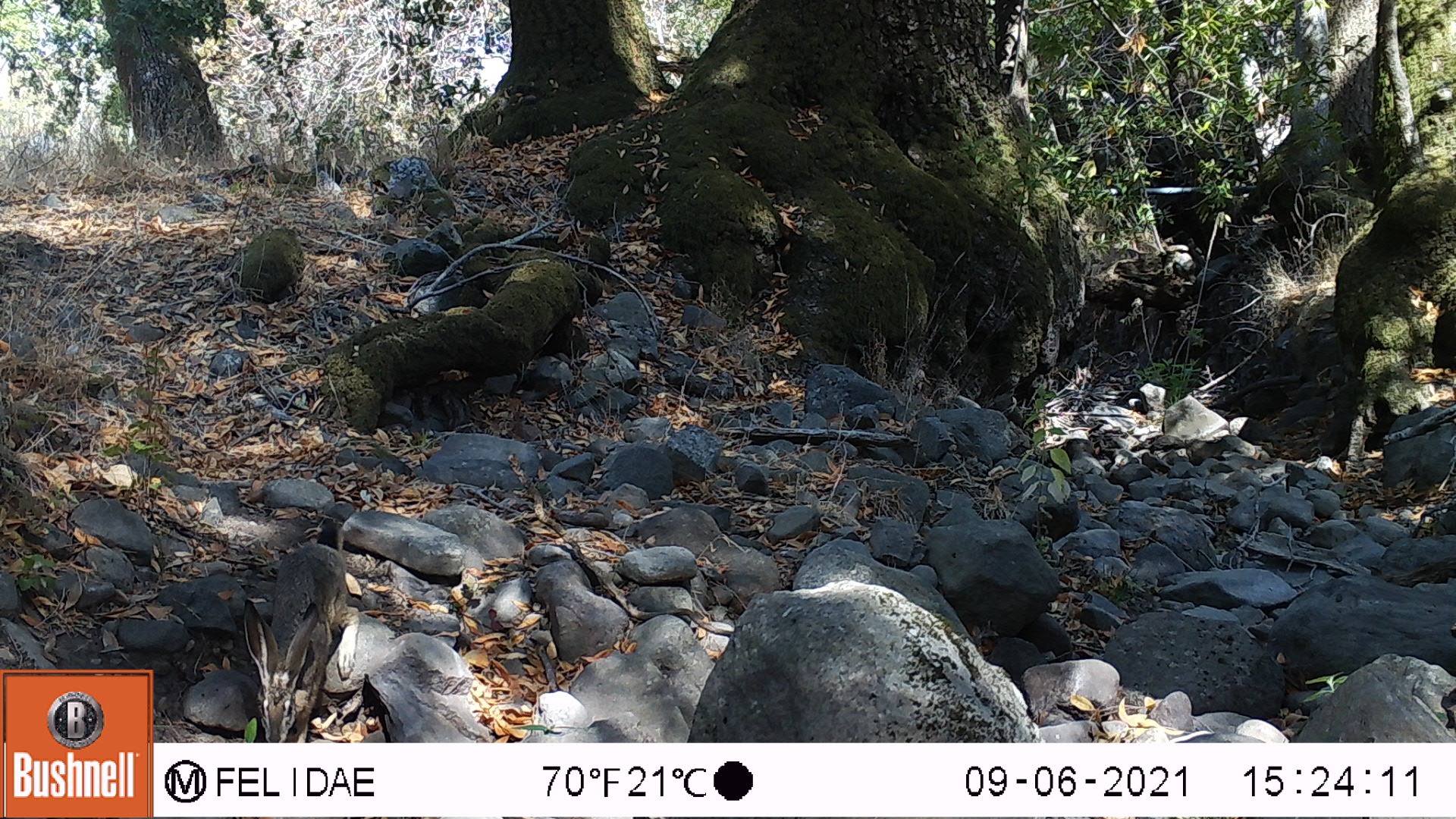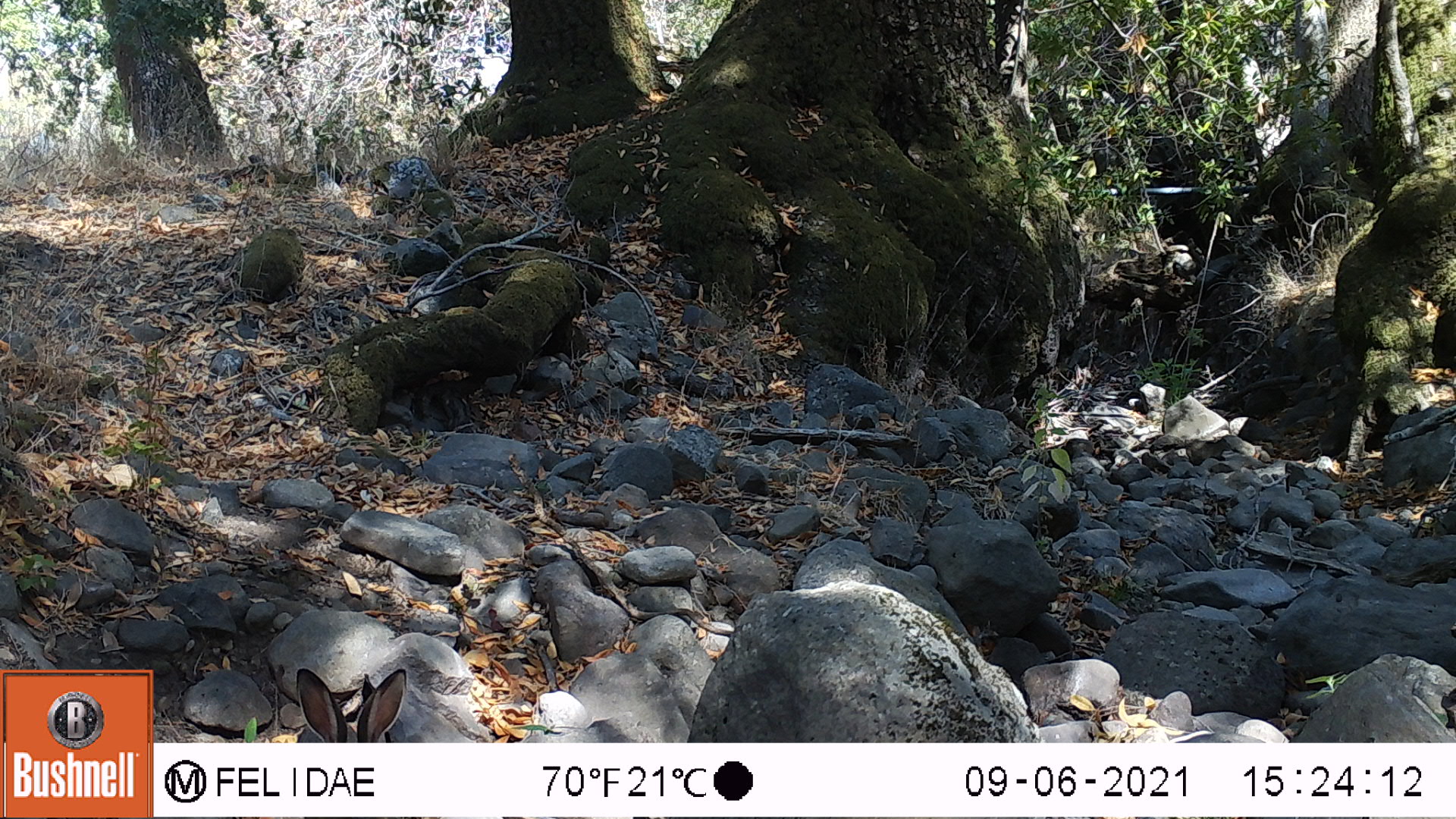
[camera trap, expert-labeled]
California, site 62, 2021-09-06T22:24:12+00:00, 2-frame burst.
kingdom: Animalia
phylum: Chordata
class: Mammalia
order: Lagomorpha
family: Leporidae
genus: Lepus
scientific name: Lepus californicus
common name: black-tailed jackrabbit